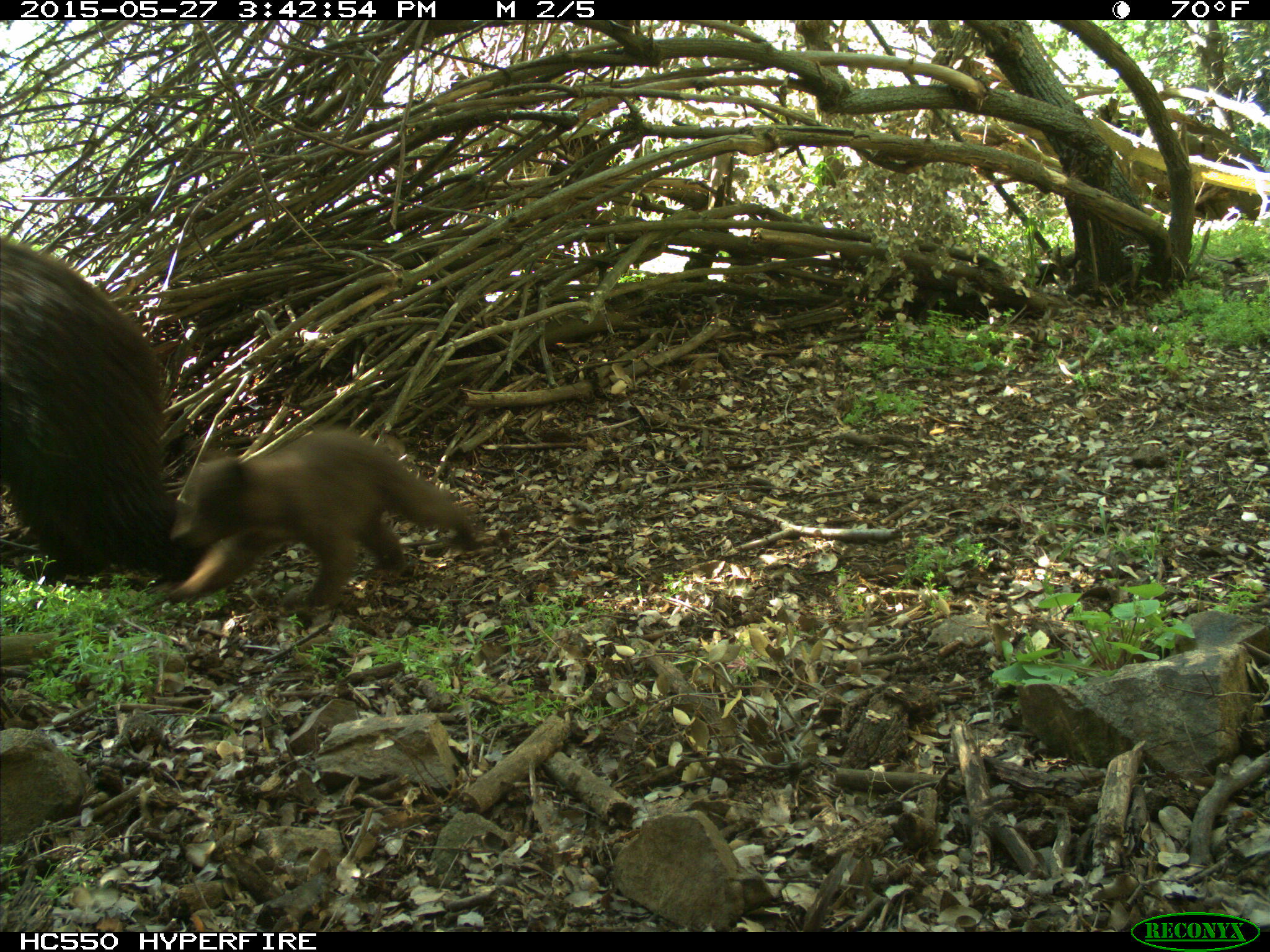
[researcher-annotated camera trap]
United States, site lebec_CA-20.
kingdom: Animalia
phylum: Chordata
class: Mammalia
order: Carnivora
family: Ursidae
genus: Ursus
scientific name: Ursus americanus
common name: american black bear